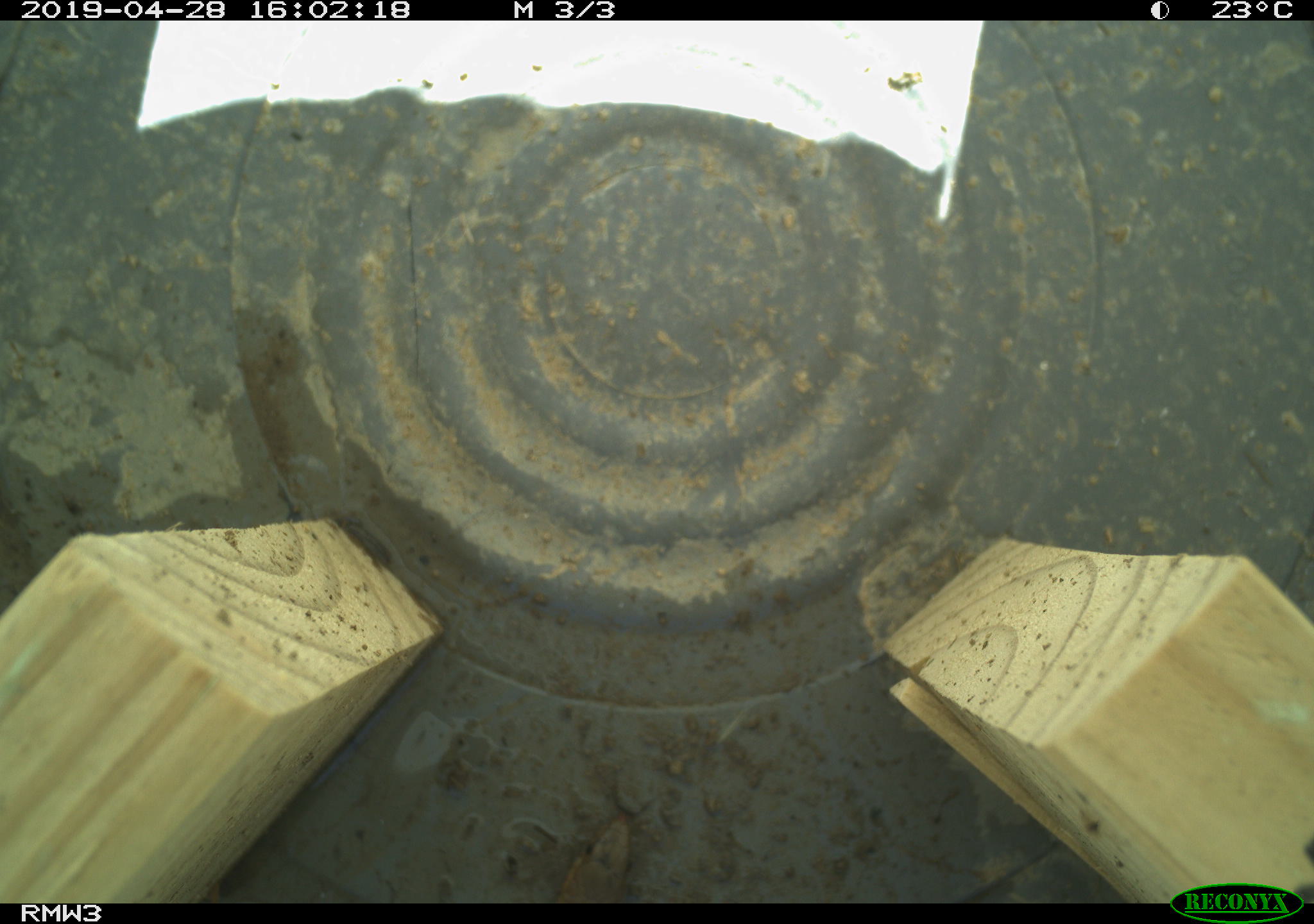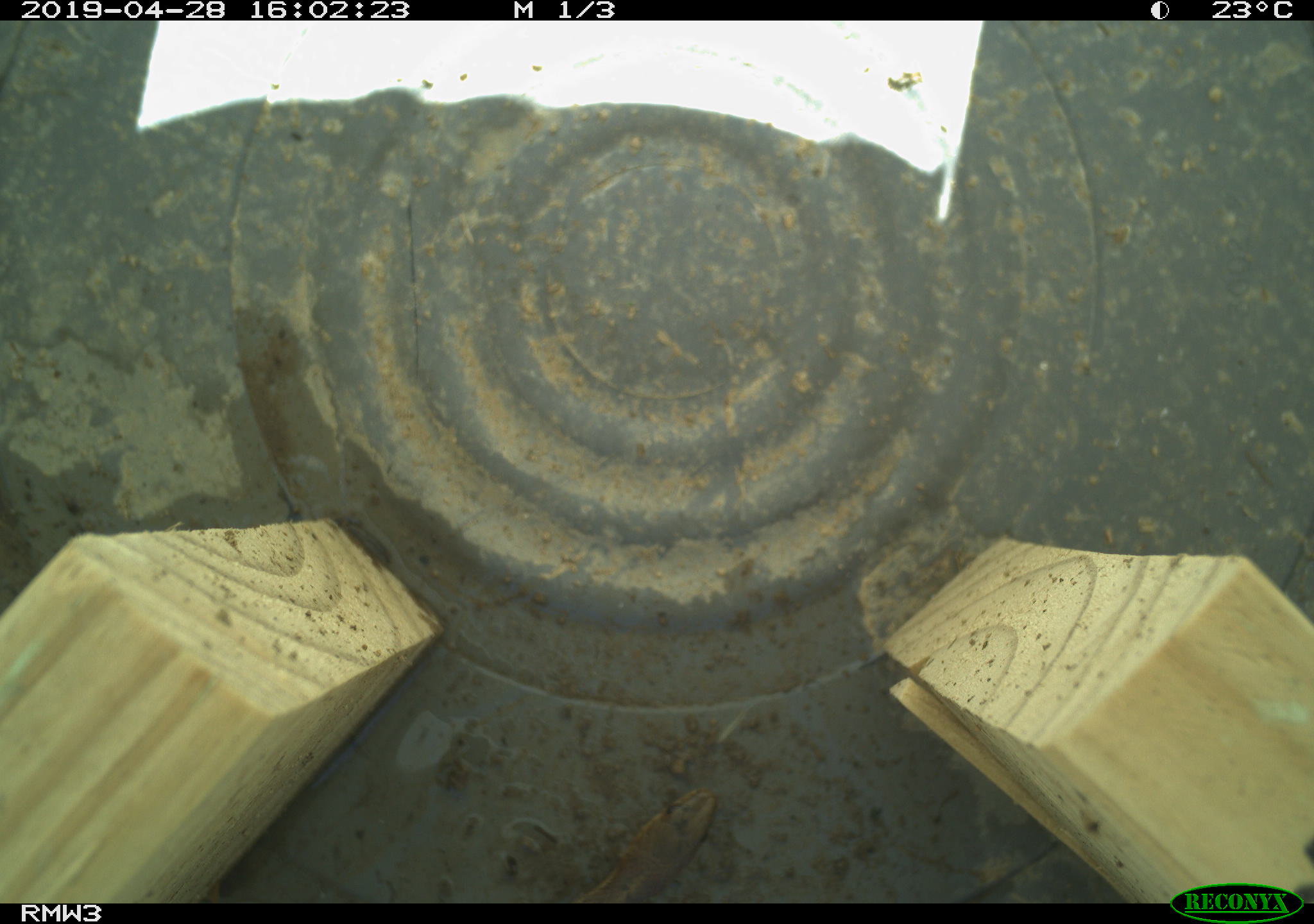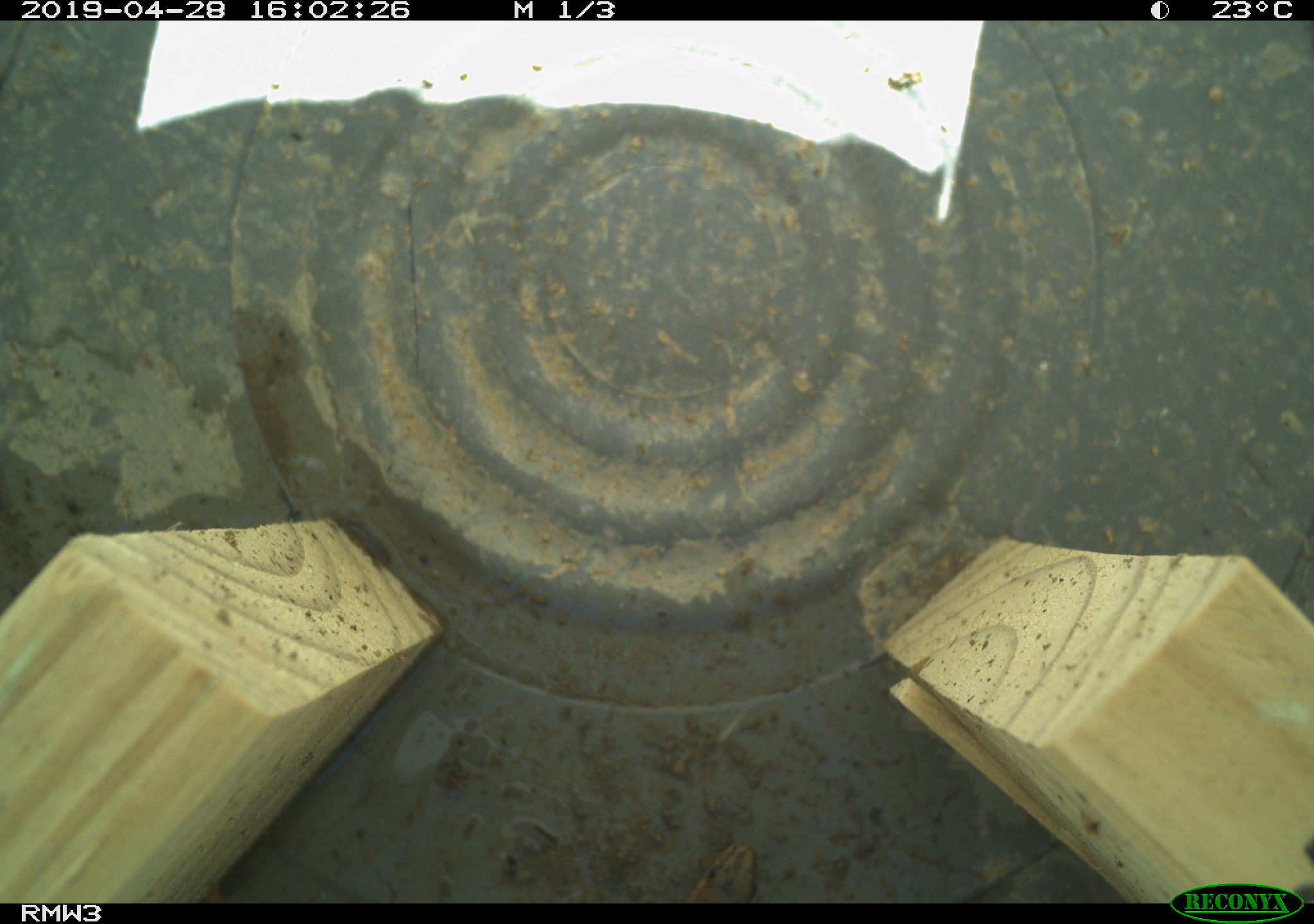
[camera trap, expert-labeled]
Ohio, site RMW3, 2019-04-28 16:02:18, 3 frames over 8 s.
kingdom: Animalia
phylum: Chordata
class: Reptilia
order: Squamata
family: Colubridae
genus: Thamnophis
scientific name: Thamnophis sirtalis sirtalis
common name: eastern gartersnake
Eastern gartersnake (Thamnophis sirtalis sirtalis).